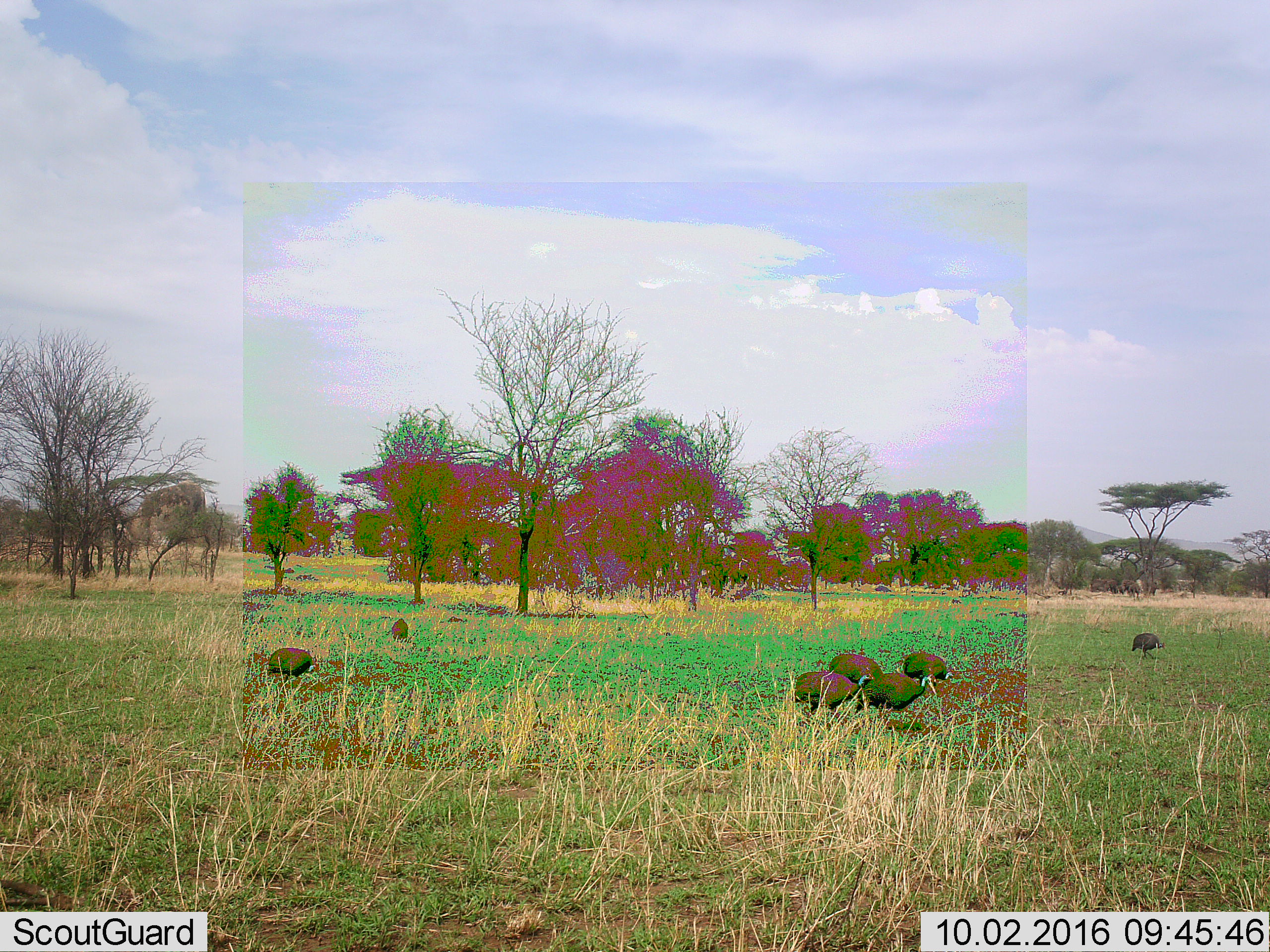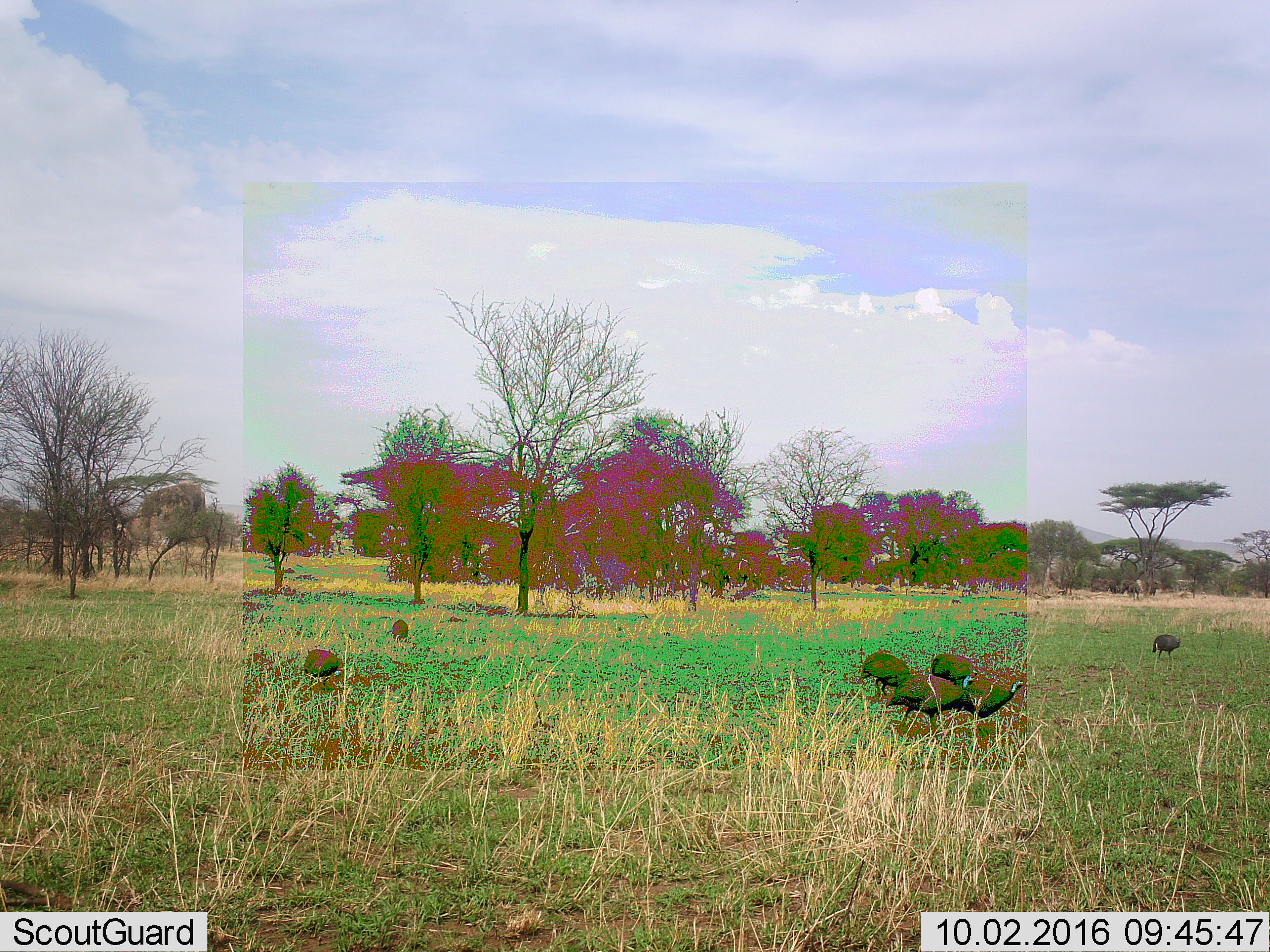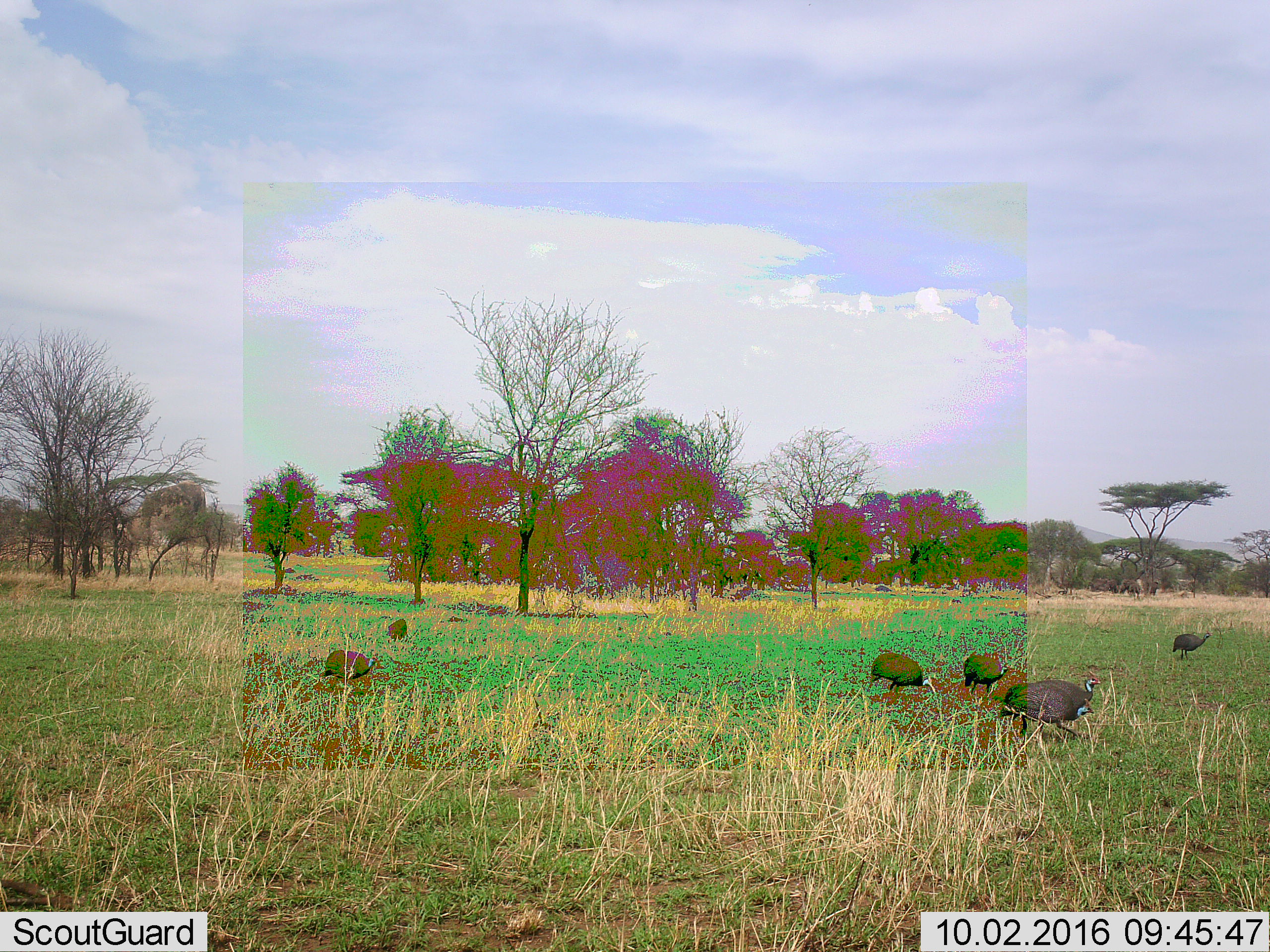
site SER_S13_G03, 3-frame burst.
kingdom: Animalia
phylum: Chordata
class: Aves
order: Galliformes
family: Numididae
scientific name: Numididae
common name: guineafowl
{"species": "guineafowl (Numididae)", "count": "7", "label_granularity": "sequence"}